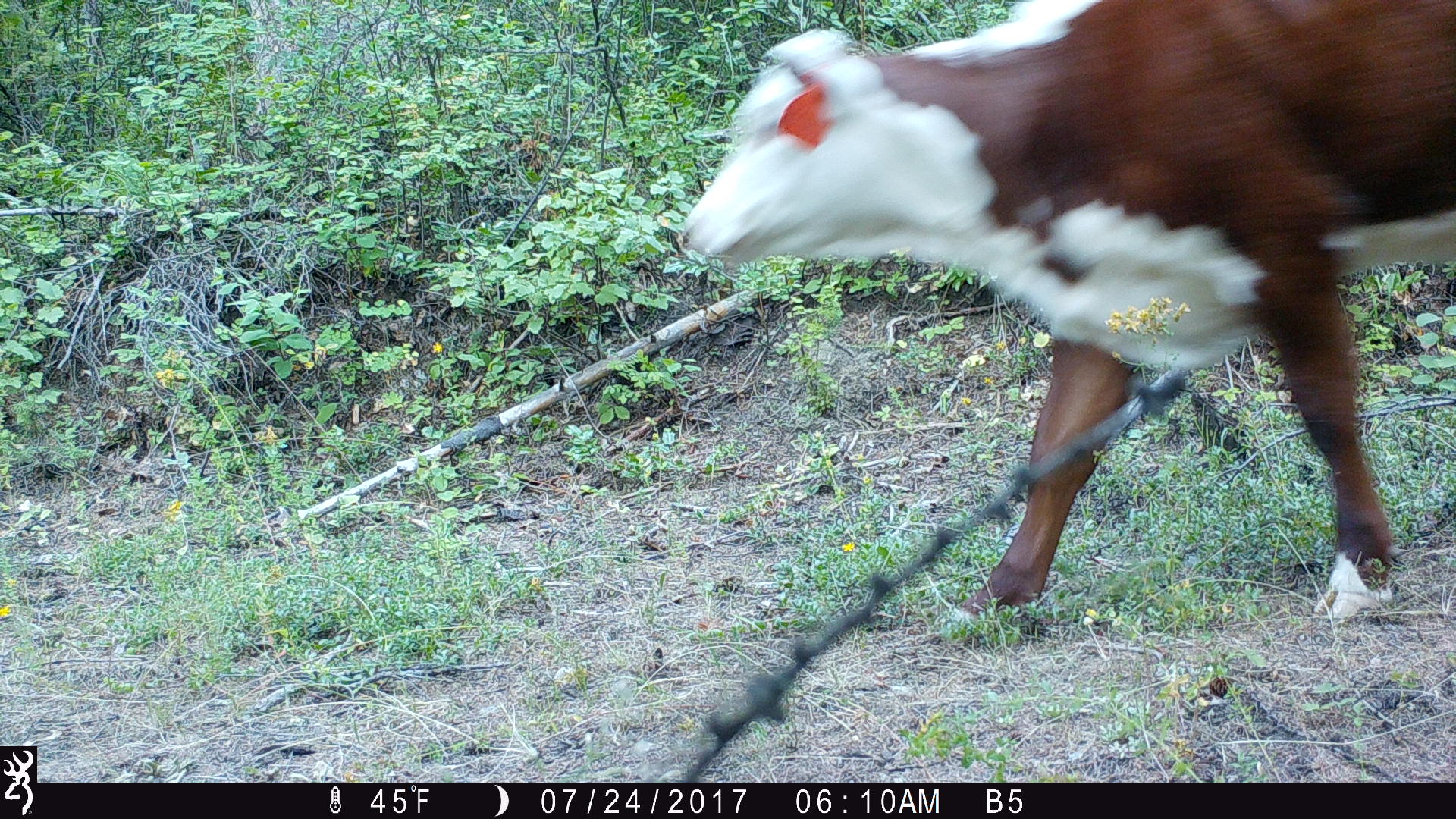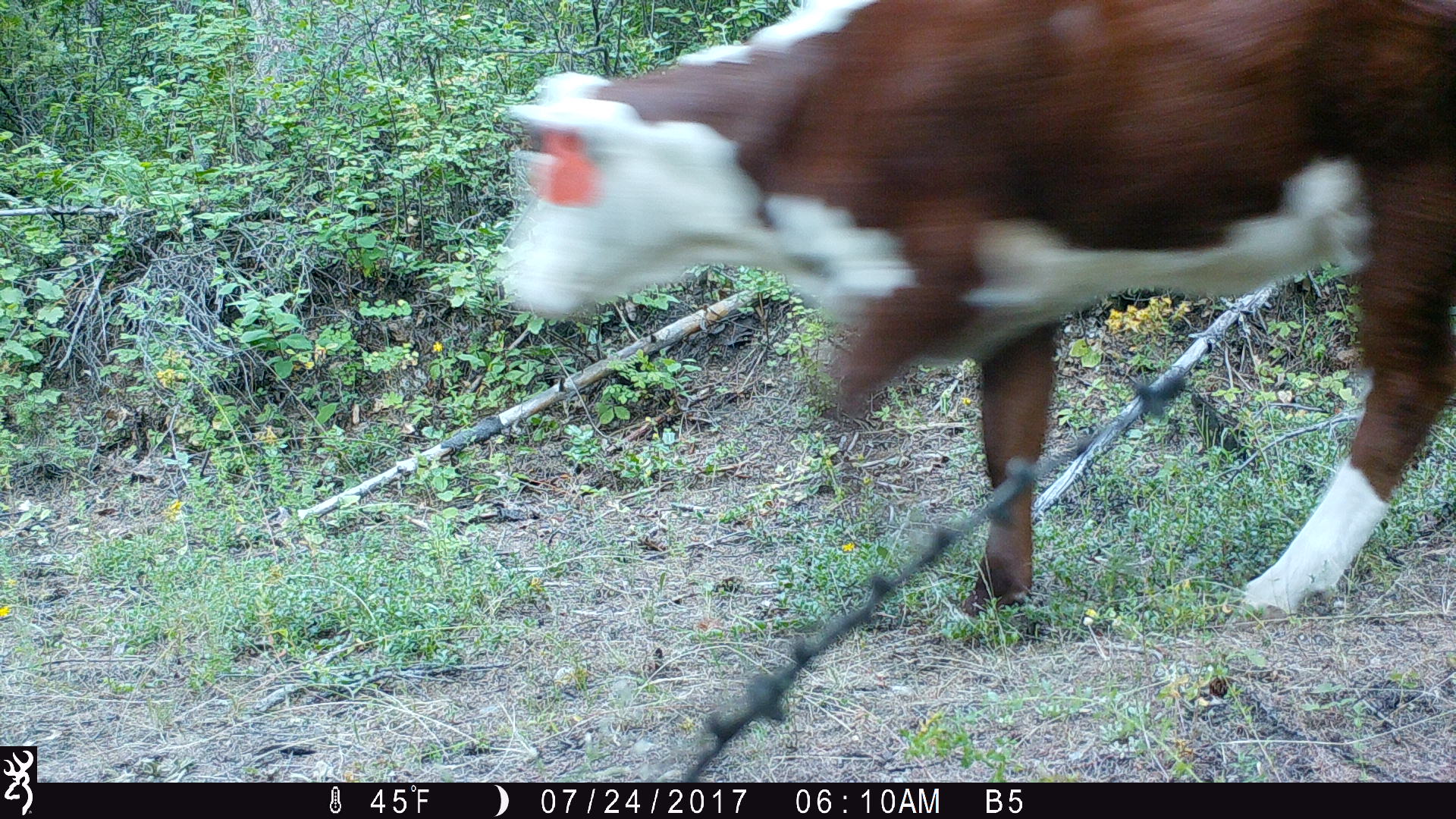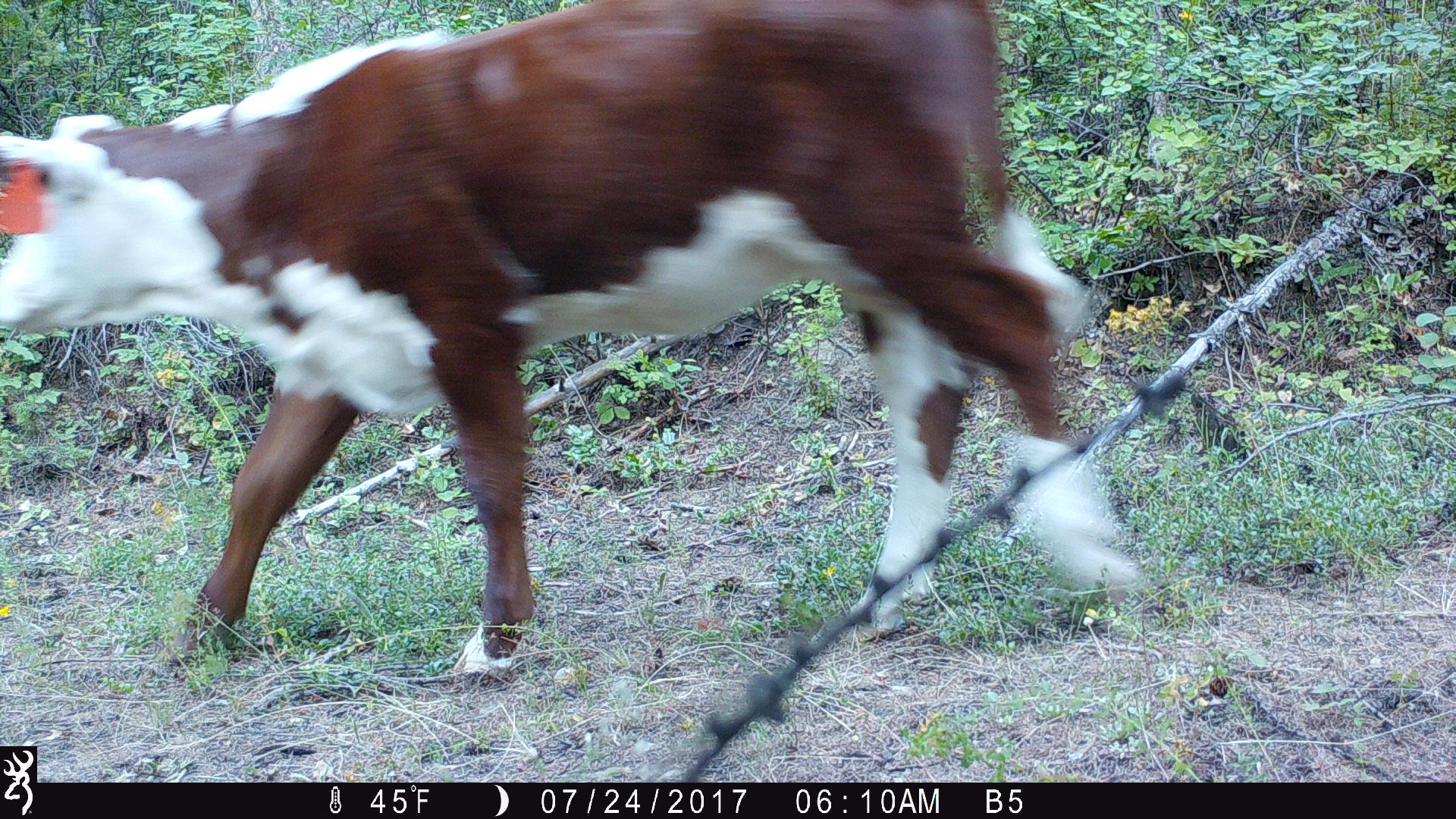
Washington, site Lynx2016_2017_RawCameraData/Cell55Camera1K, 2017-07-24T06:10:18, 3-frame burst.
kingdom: Animalia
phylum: Chordata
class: Mammalia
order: Artiodactyla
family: Bovidae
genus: Bos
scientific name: Bos taurus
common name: domestic cattle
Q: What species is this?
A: Domestic cattle (Bos taurus).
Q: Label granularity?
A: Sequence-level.